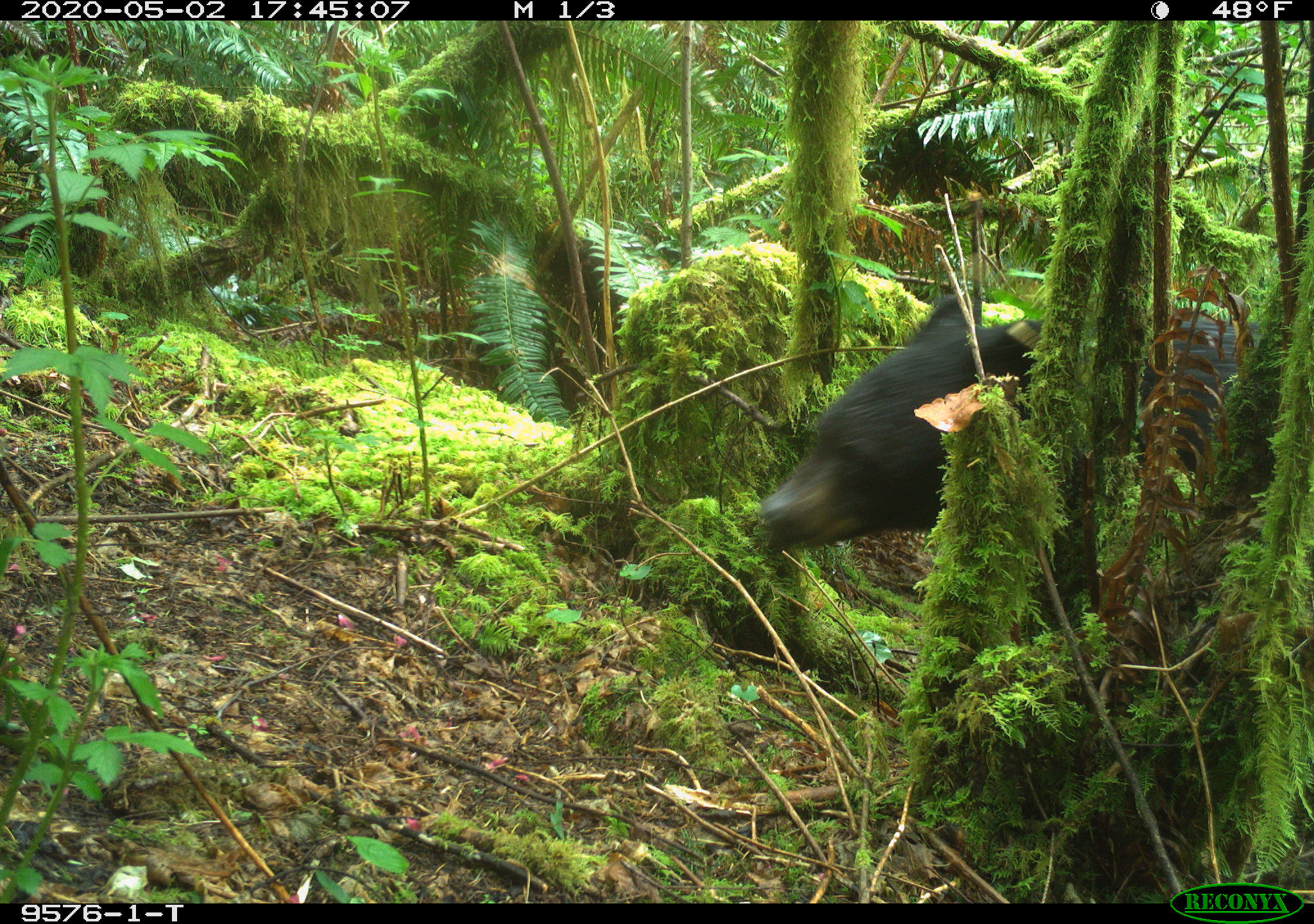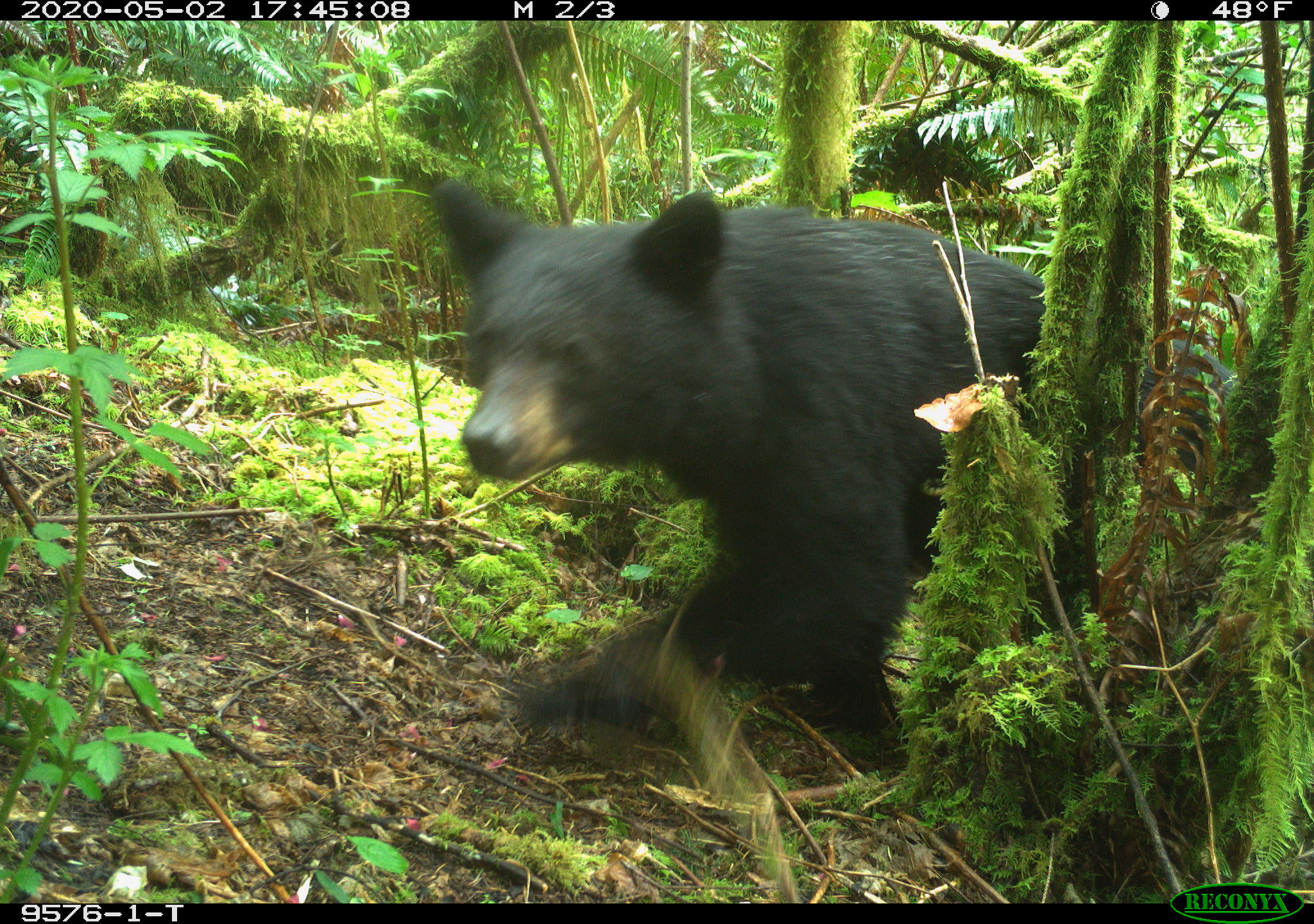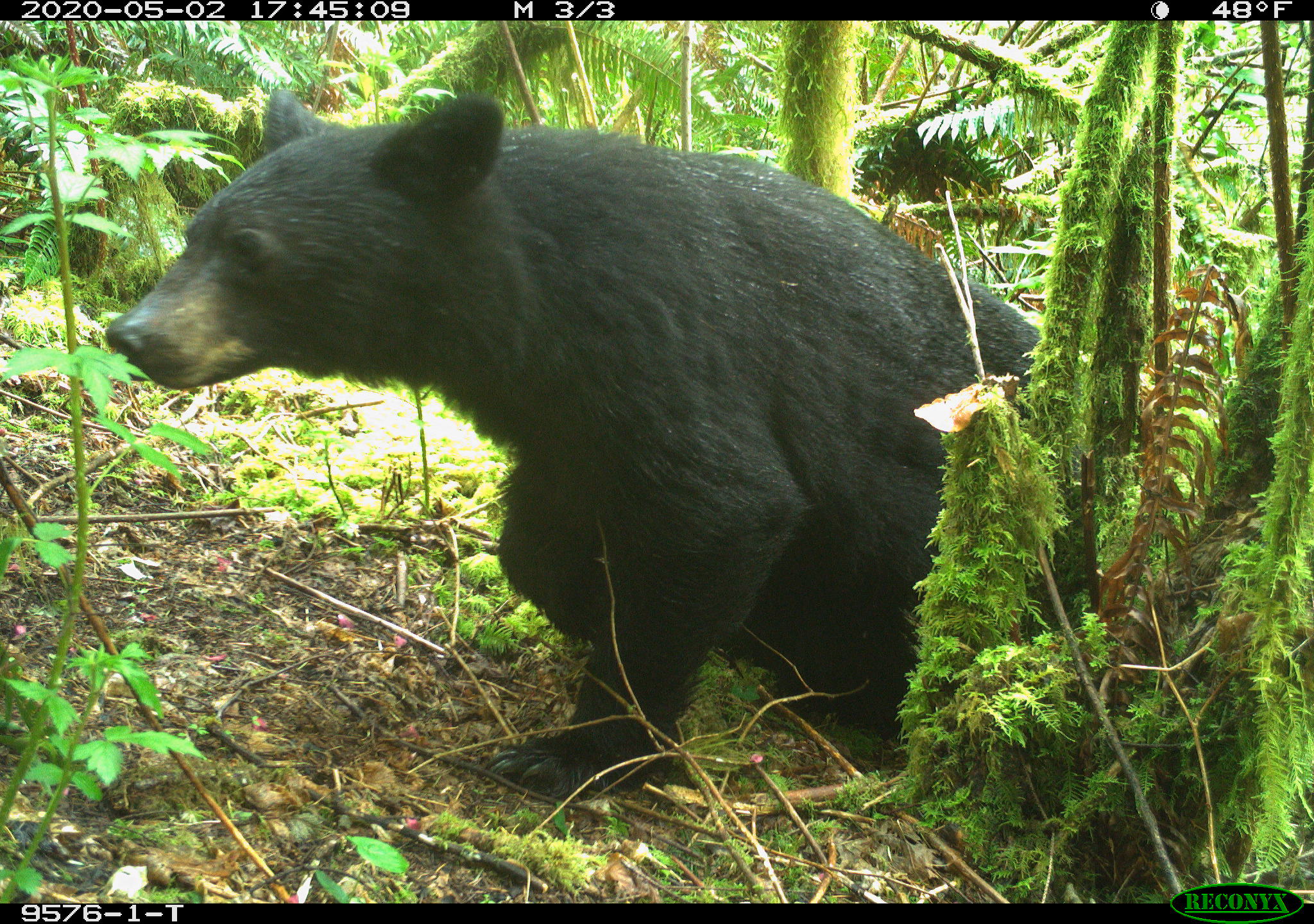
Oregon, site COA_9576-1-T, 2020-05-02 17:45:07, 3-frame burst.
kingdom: Animalia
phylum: Chordata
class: Mammalia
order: Carnivora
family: Ursidae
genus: Ursus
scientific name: Ursus americanus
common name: american black bear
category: black bear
Black bear (american black bear) (Ursus americanus).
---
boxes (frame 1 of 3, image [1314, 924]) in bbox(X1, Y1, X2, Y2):
black bear: bbox(739, 284, 1066, 560)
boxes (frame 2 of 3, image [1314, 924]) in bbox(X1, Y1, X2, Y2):
black bear: bbox(425, 177, 1035, 730)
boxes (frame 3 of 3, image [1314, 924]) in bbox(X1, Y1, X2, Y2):
black bear: bbox(99, 70, 1050, 787)